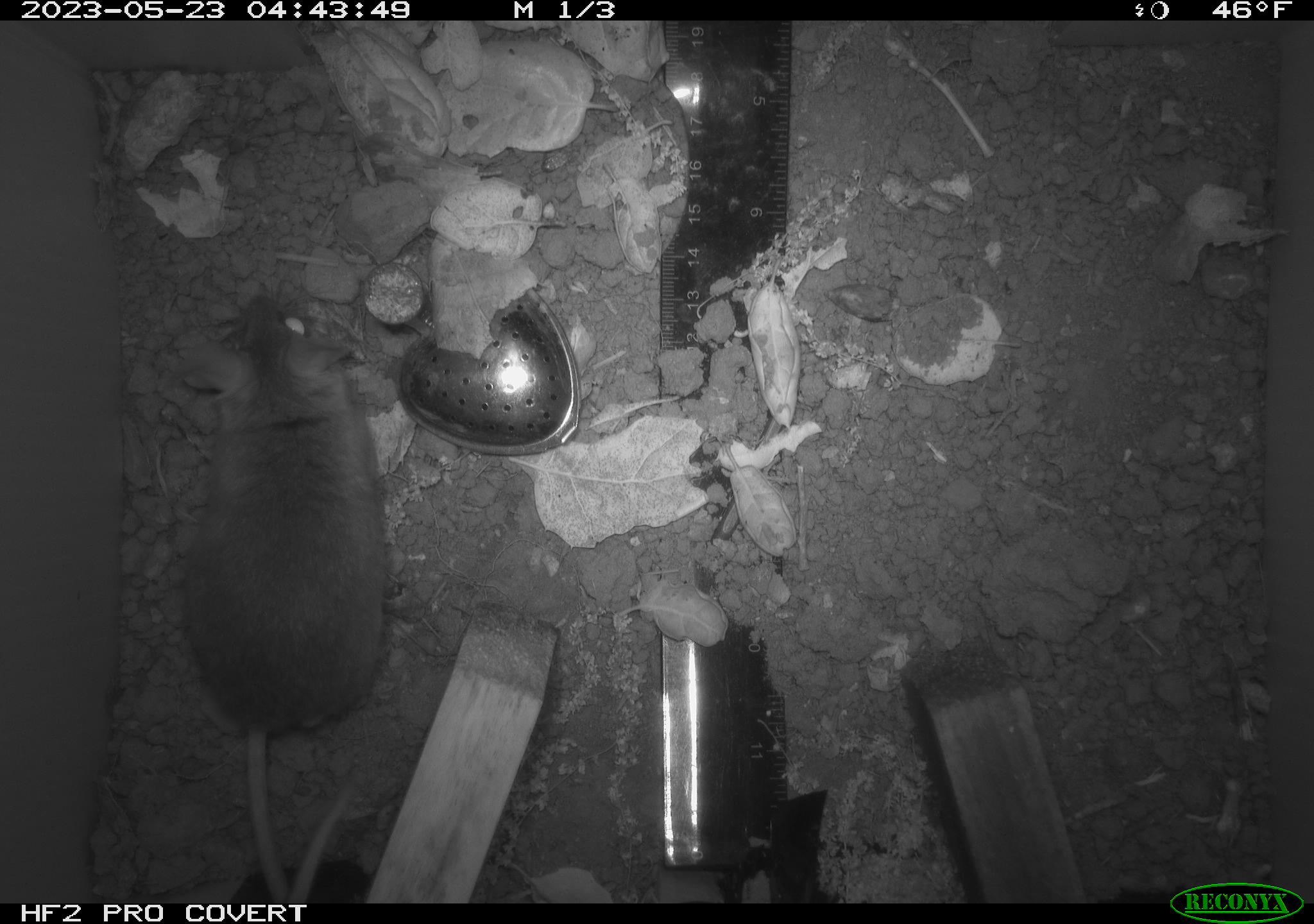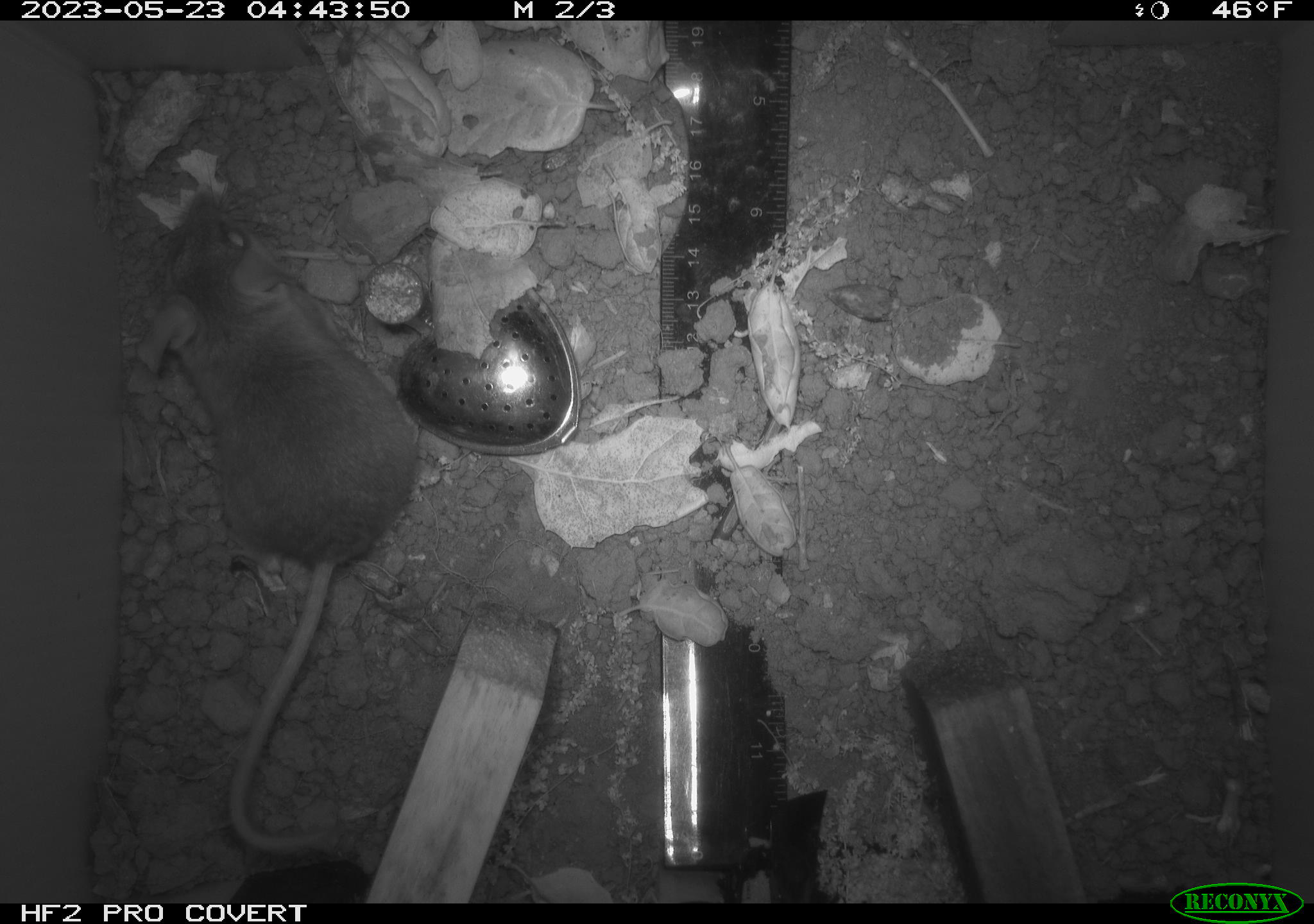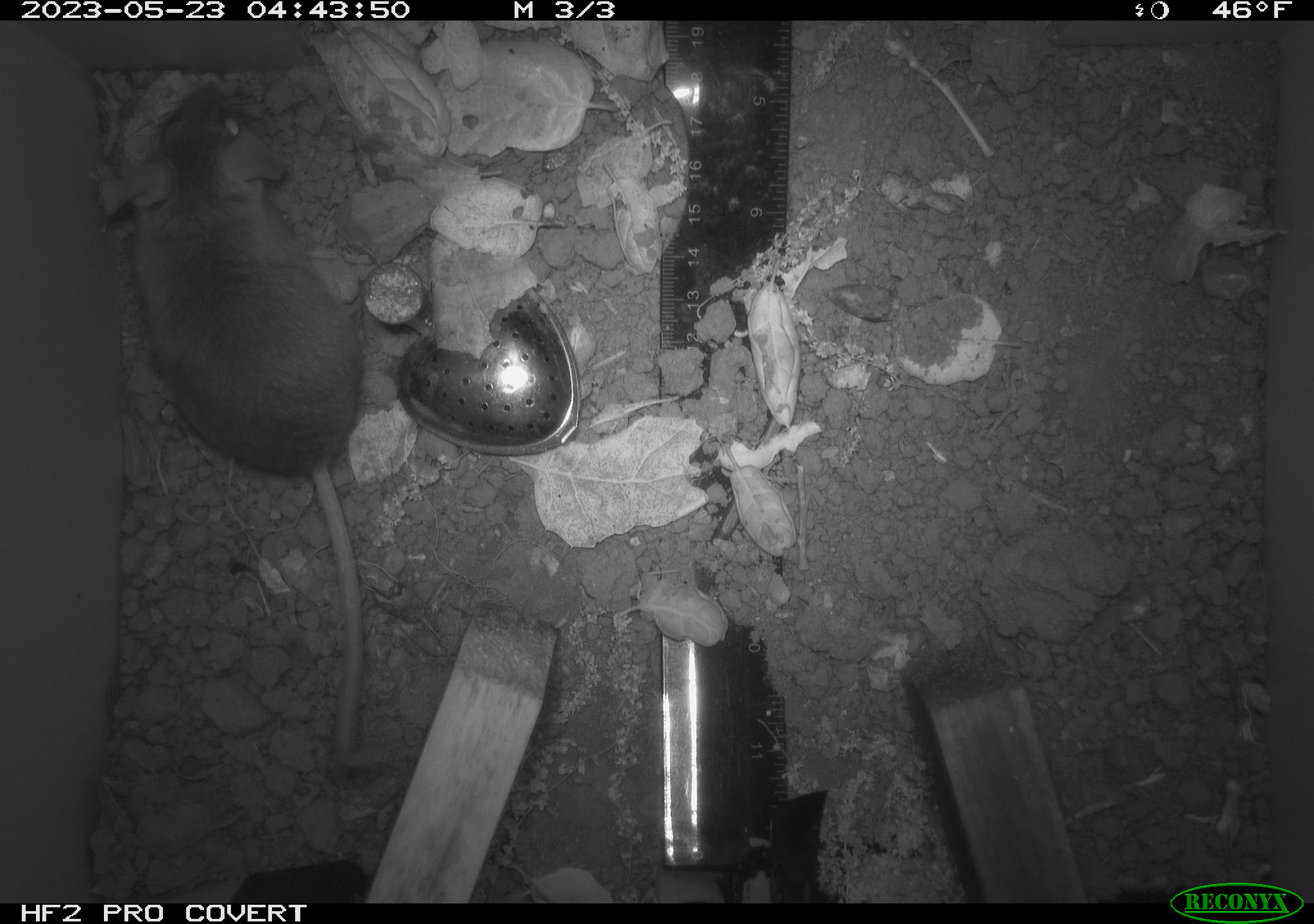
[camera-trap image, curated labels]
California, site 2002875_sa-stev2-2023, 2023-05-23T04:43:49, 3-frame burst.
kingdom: Animalia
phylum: Chordata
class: Mammalia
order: Rodentia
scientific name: Rodentia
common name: mouse species